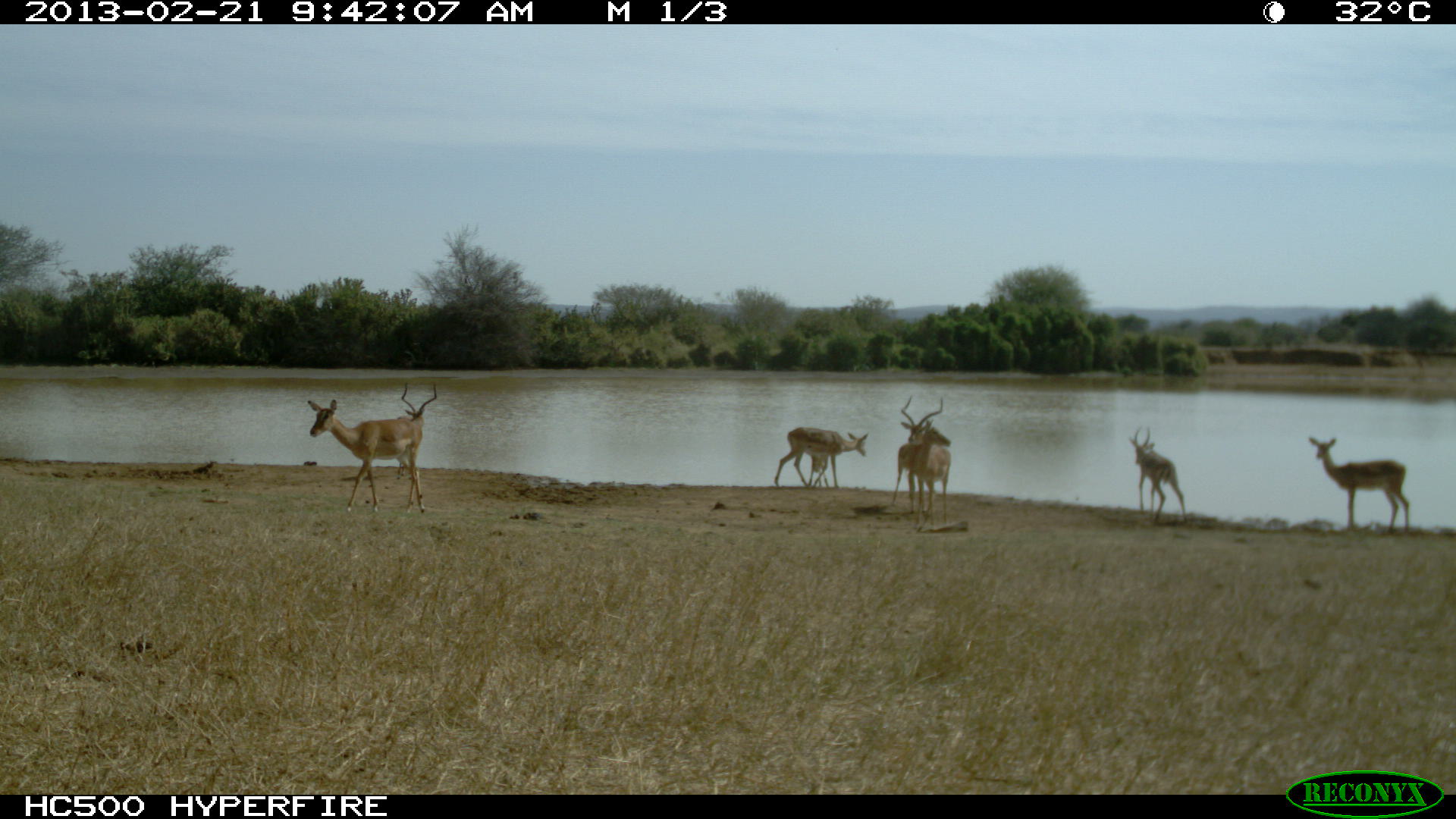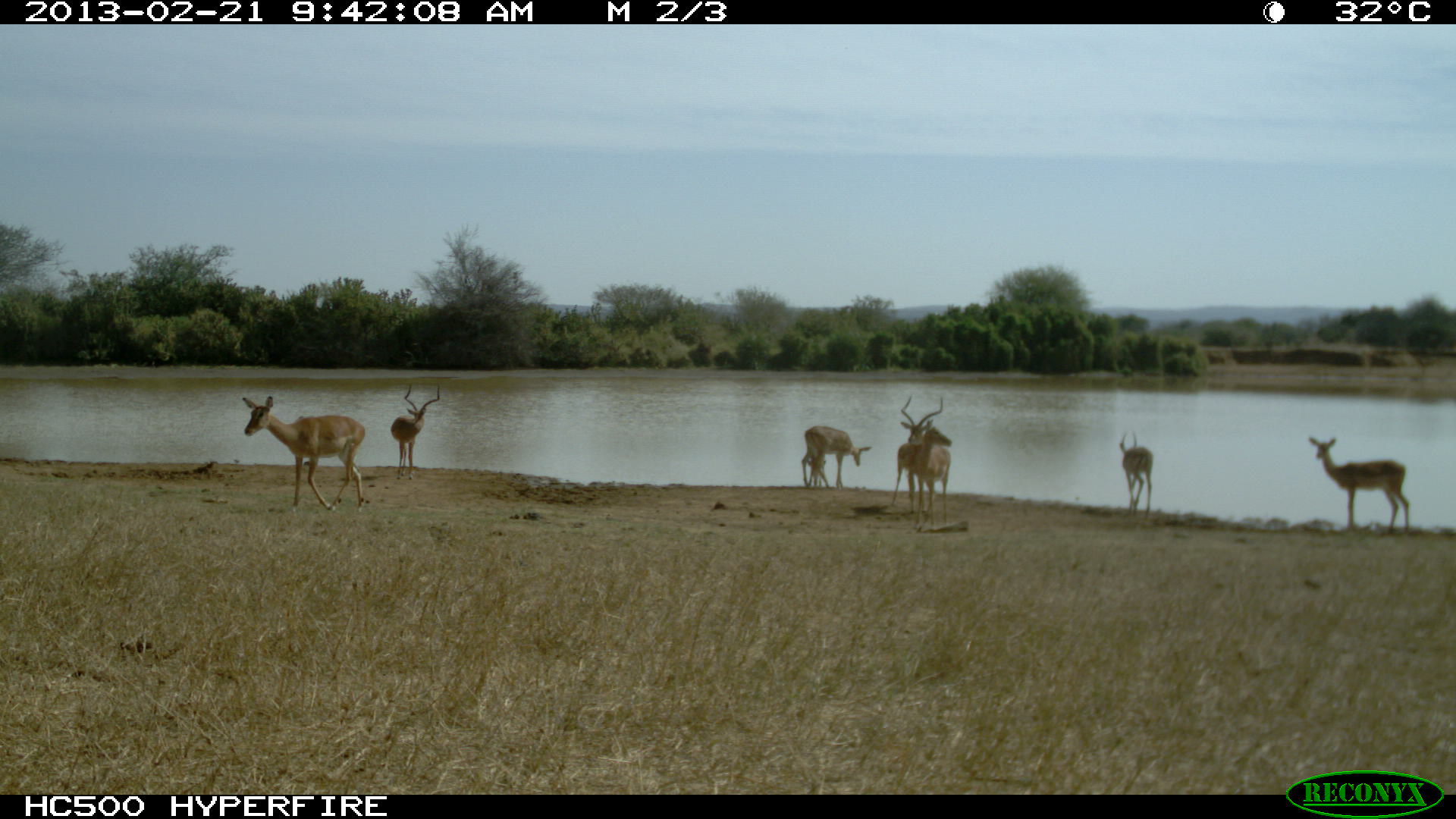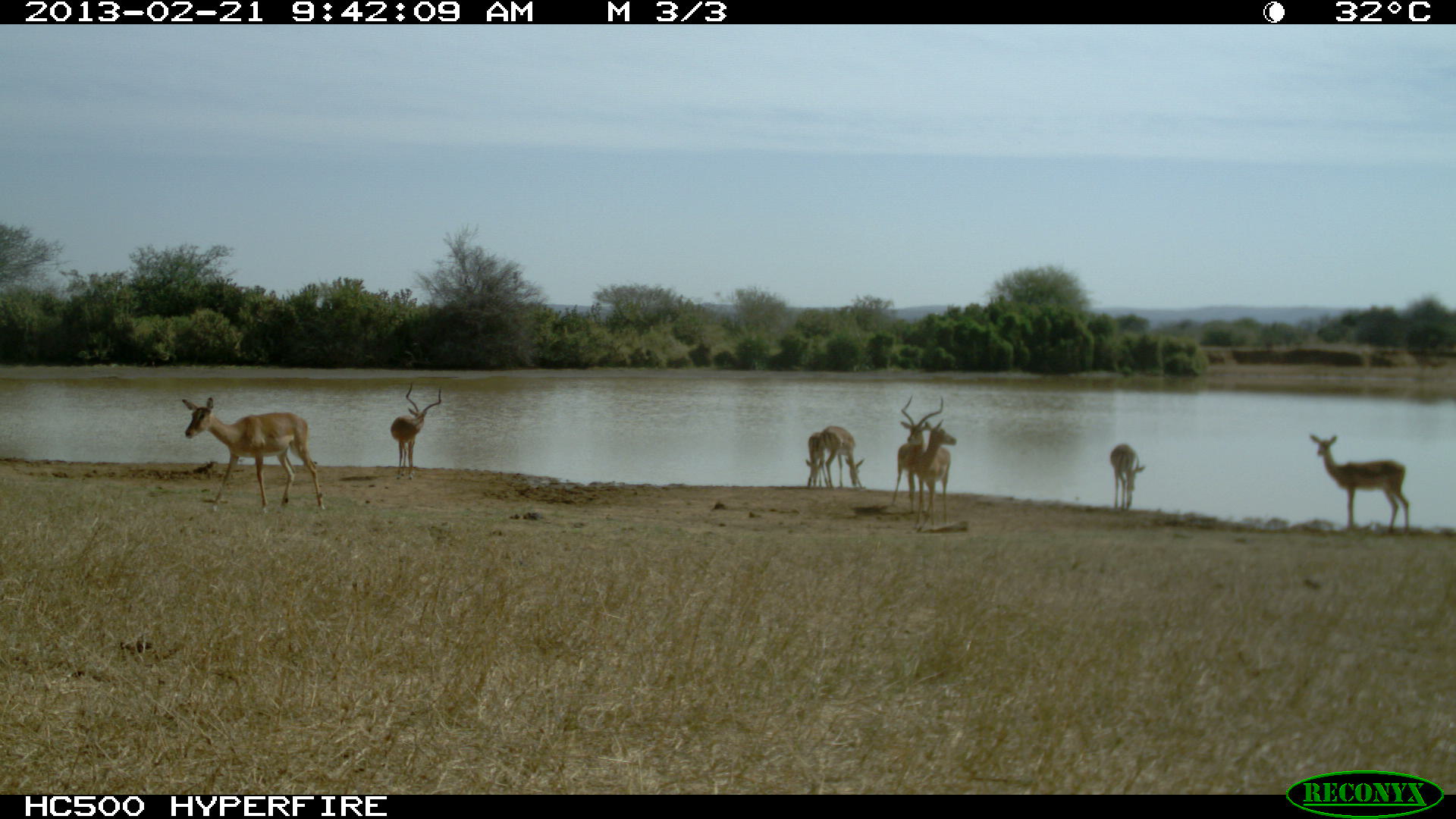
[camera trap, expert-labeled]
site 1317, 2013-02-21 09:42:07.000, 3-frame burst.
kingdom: Animalia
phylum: Chordata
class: Mammalia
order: Artiodactyla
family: Bovidae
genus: Aepyceros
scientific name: Aepyceros melampus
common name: impala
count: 8